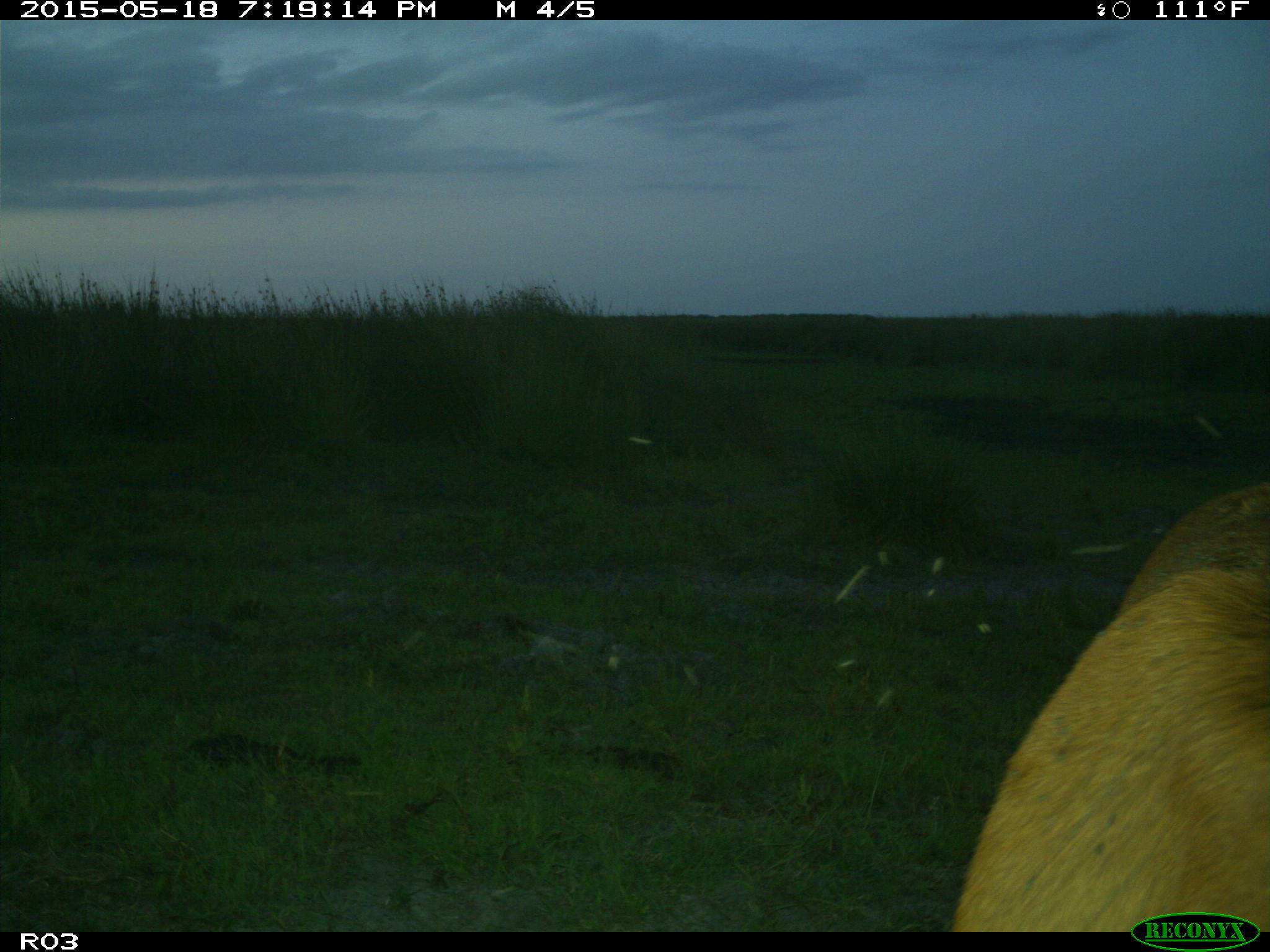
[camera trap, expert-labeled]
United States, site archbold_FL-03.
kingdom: Animalia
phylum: Chordata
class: Mammalia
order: Artiodactyla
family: Bovidae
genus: Bos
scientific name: Bos taurus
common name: domestic cow